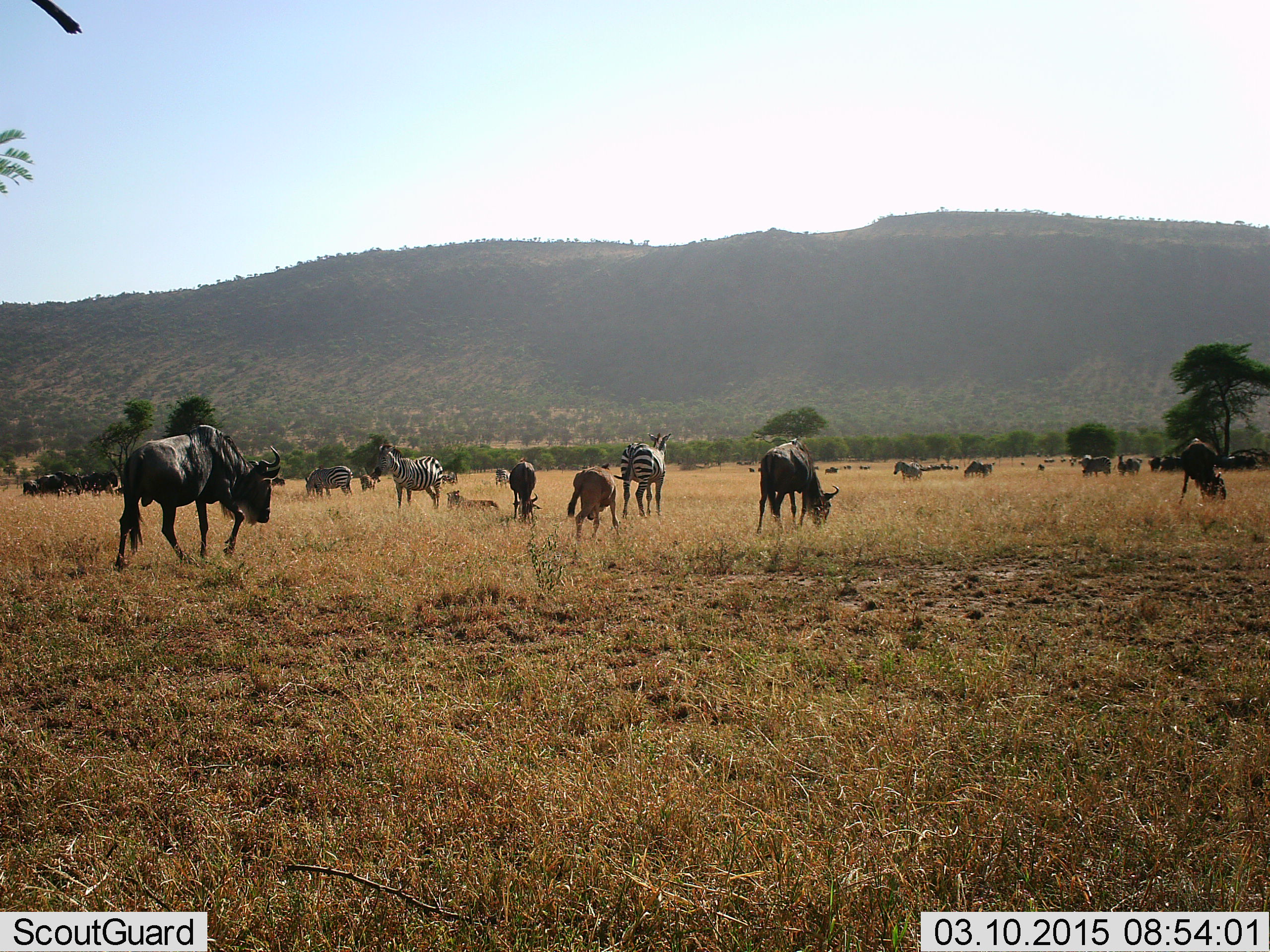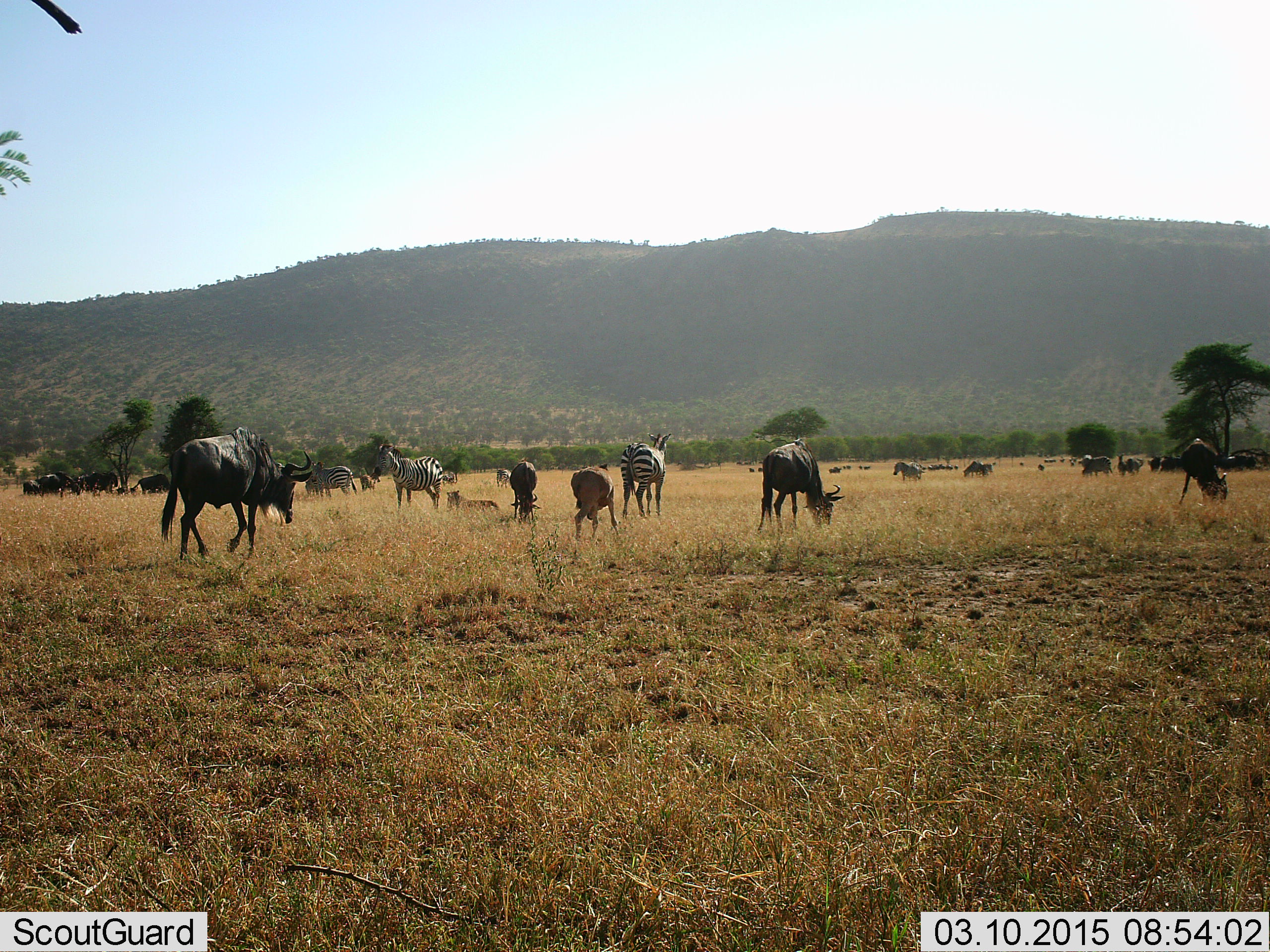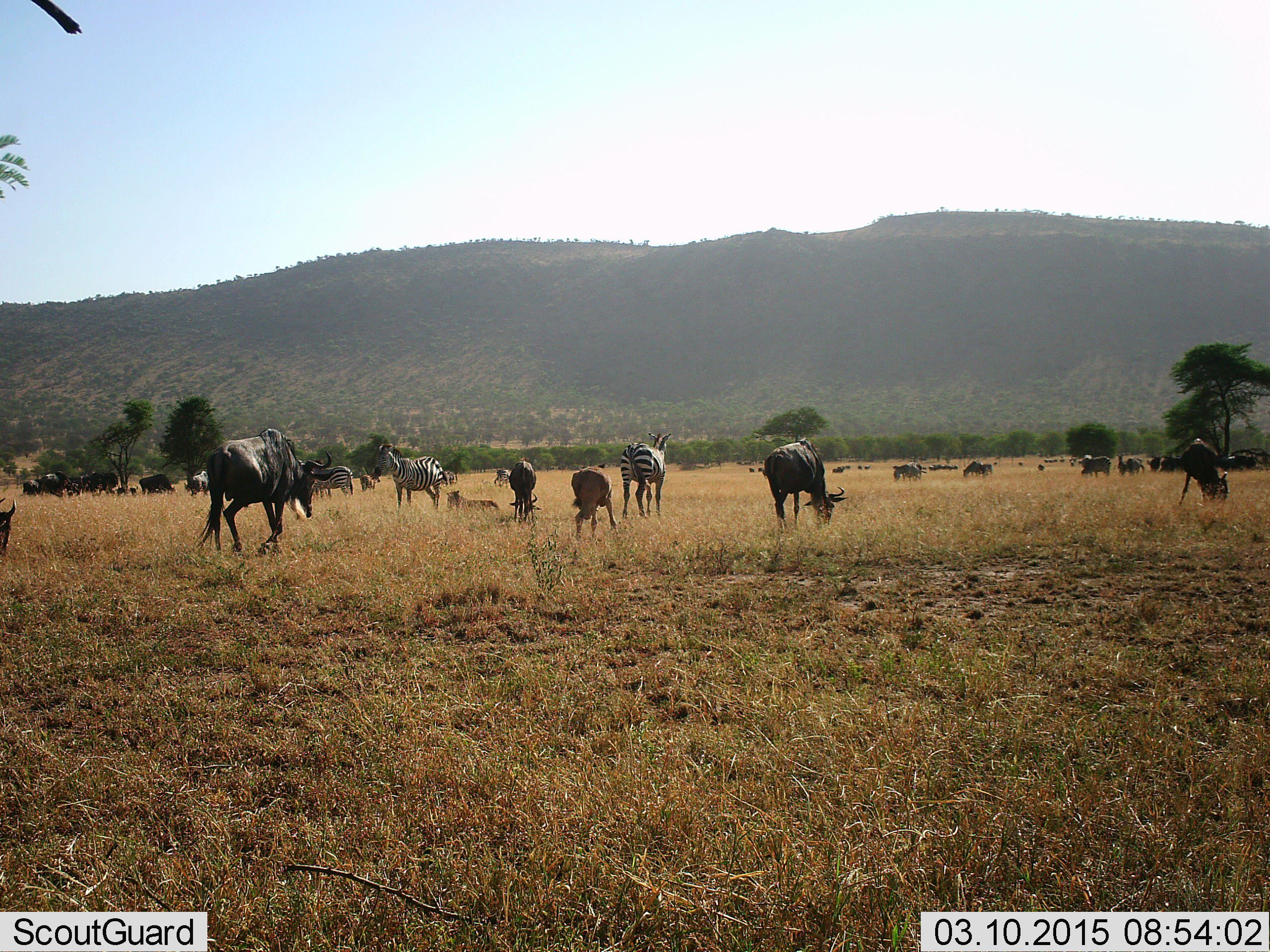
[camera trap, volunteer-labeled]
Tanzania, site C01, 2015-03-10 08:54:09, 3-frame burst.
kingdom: Animalia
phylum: Chordata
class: Mammalia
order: Artiodactyla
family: Bovidae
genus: Connochaetes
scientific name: Connochaetes taurinus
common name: blue wildebeest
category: wildebeest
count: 11-50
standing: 73%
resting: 27%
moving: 91%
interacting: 0%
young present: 18%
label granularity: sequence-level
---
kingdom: Animalia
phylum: Chordata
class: Mammalia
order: Perissodactyla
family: Equidae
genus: Equus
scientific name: Equus quagga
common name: plains zebra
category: zebra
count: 4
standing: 85%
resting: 23%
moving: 8%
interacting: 8%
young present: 8%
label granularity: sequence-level